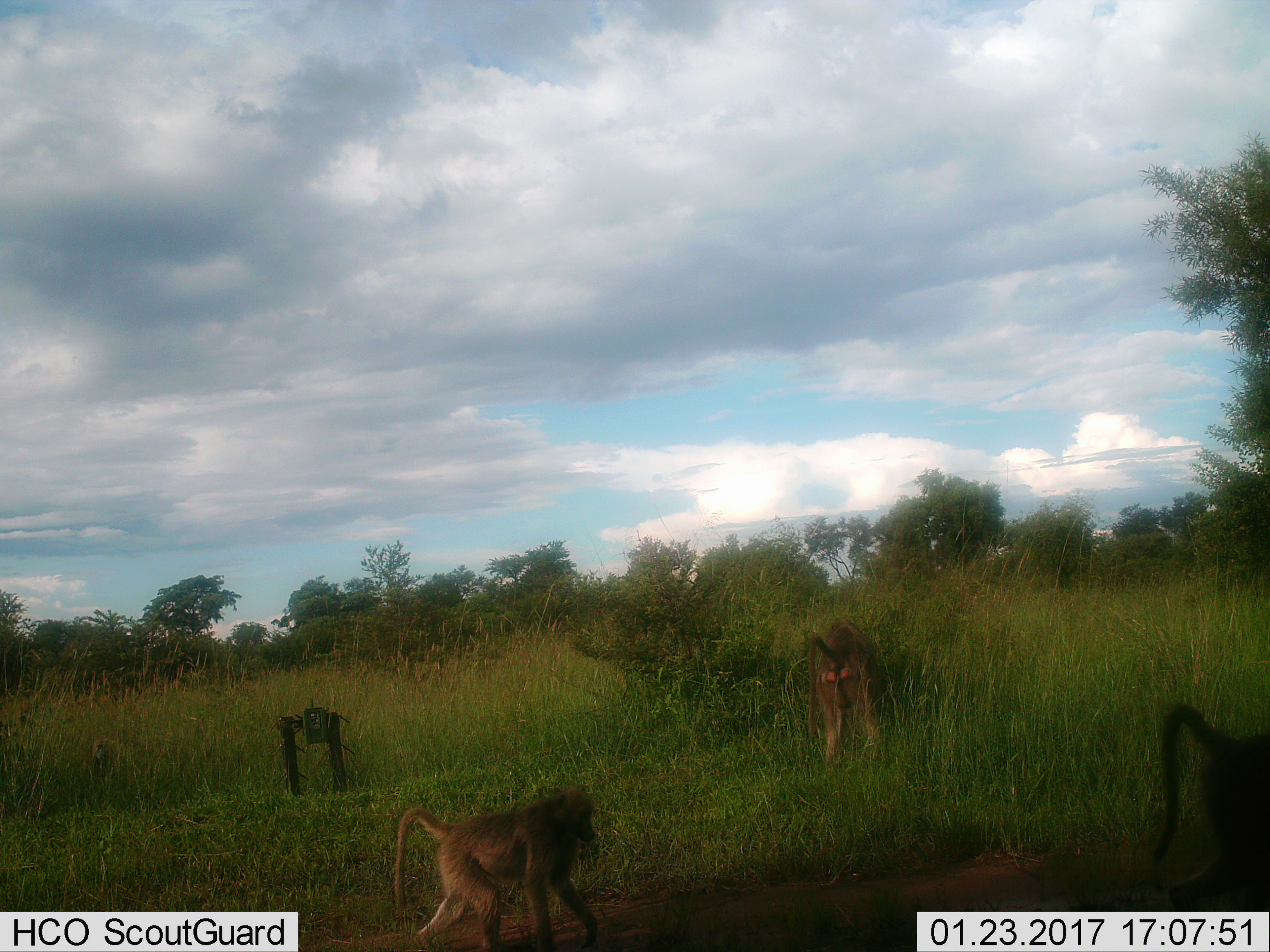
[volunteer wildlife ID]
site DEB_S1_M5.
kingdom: Animalia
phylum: Chordata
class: Mammalia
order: Primates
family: Cercopithecidae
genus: Papio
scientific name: Papio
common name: baboon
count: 3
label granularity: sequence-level